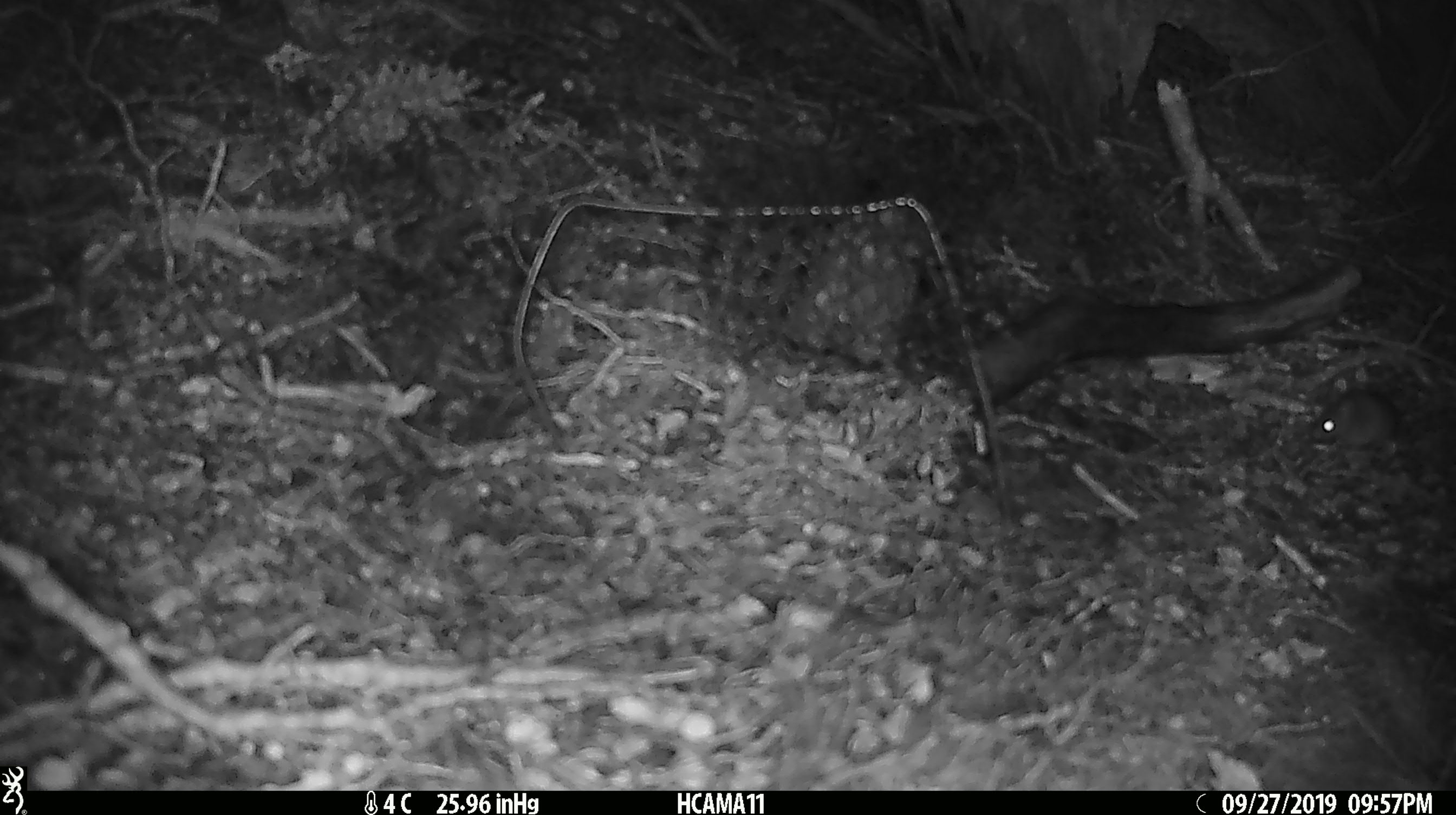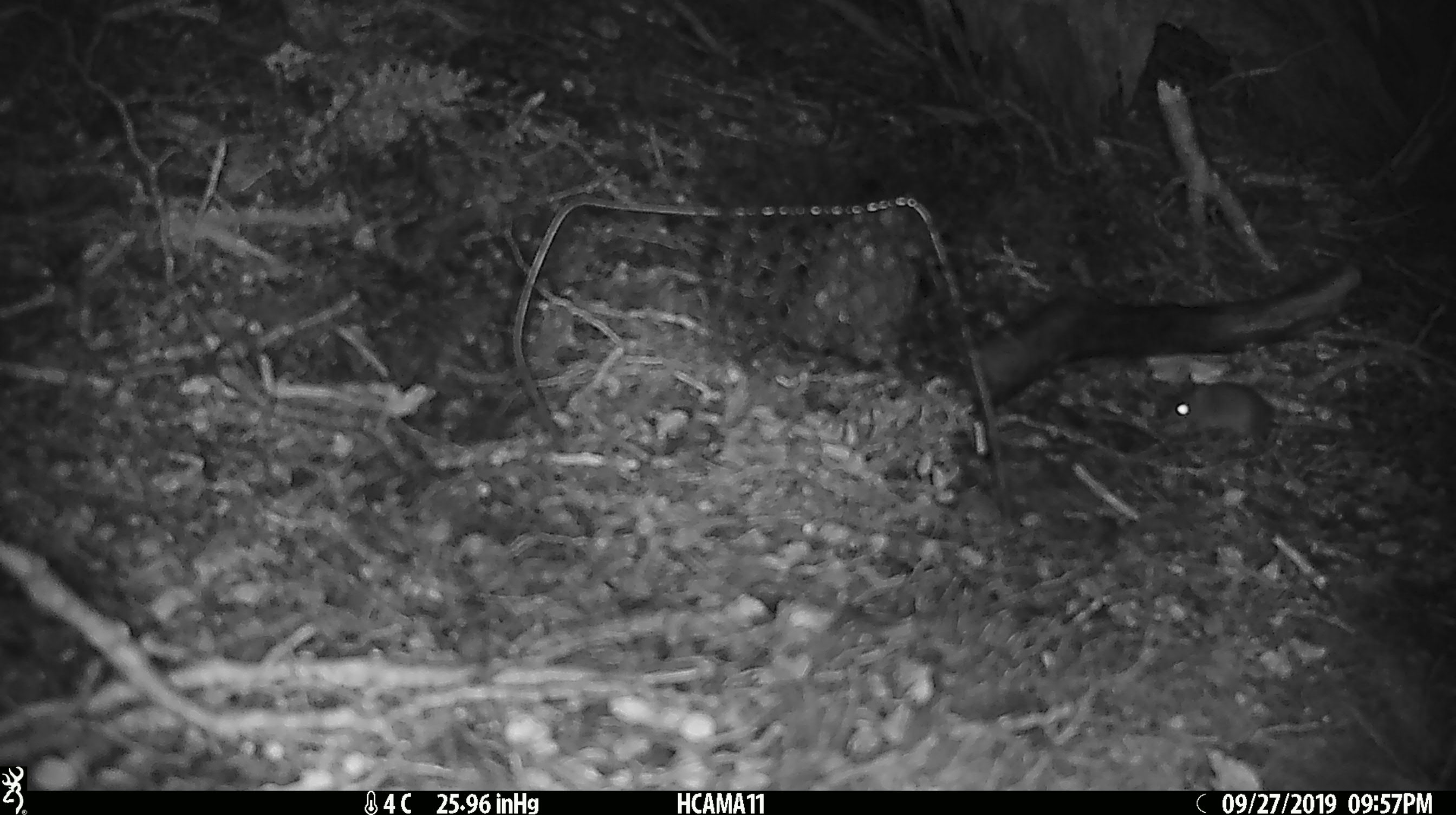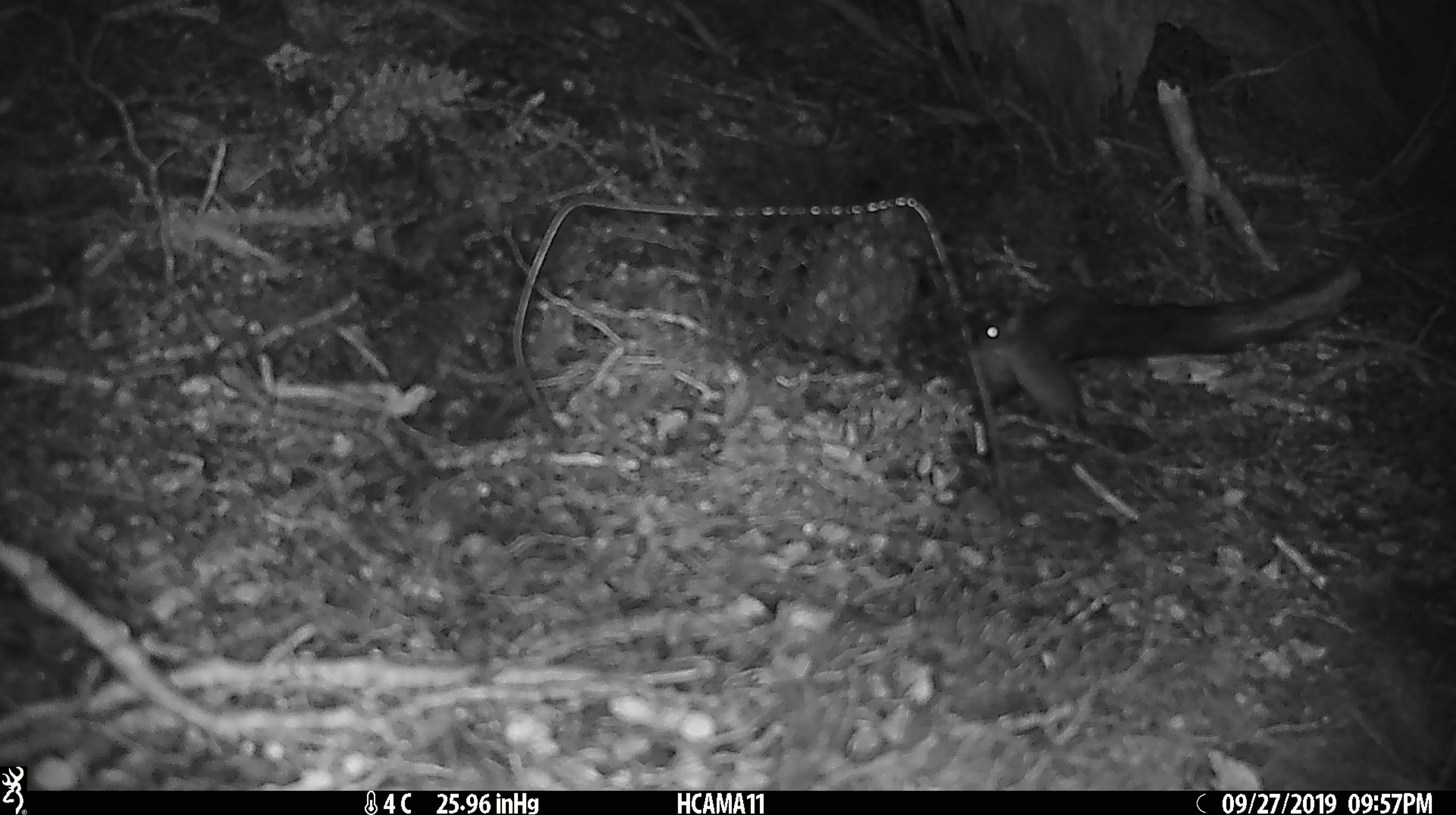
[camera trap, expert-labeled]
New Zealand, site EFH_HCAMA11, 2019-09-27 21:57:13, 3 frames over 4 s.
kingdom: Animalia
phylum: Chordata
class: Mammalia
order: Rodentia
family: Muridae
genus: Mus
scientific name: Mus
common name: mouse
Mouse (Mus).